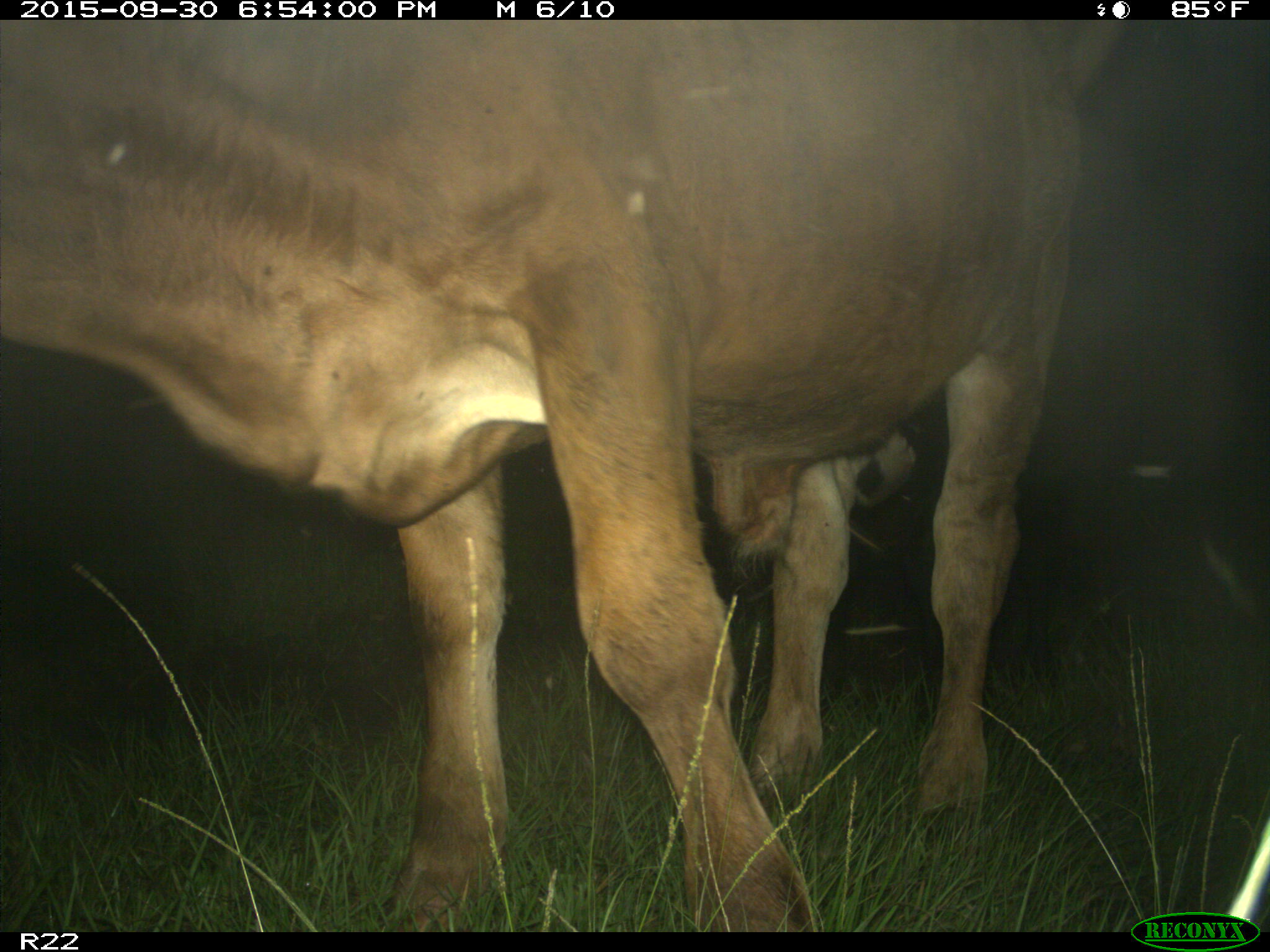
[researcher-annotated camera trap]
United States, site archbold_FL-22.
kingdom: Animalia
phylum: Chordata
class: Mammalia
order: Artiodactyla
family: Bovidae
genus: Bos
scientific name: Bos taurus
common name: domestic cow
Bos taurus (domestic cow).